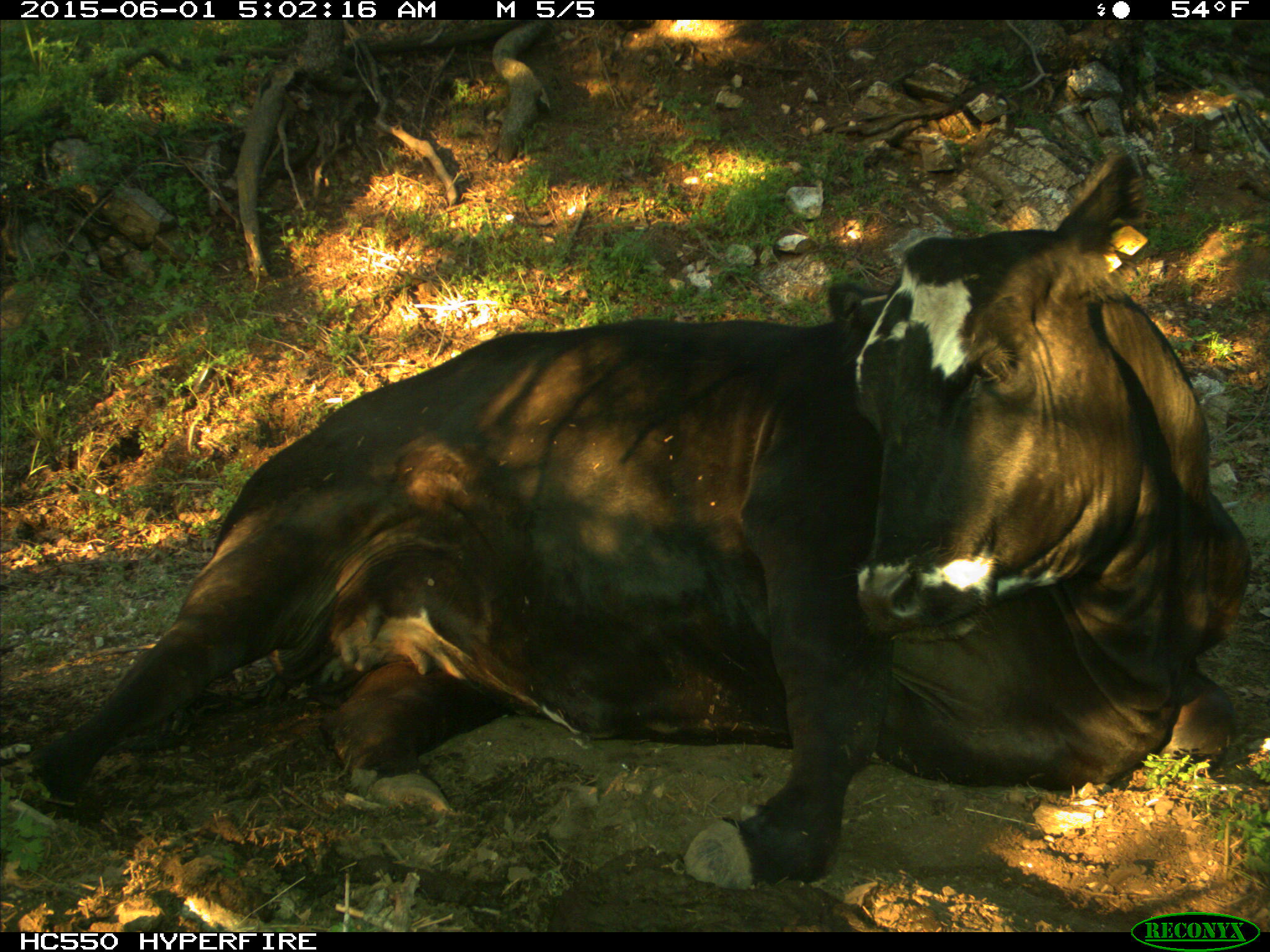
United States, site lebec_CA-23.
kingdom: Animalia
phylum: Chordata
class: Mammalia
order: Artiodactyla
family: Bovidae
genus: Bos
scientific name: Bos taurus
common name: domestic cow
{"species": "Bos taurus (domestic cow)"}